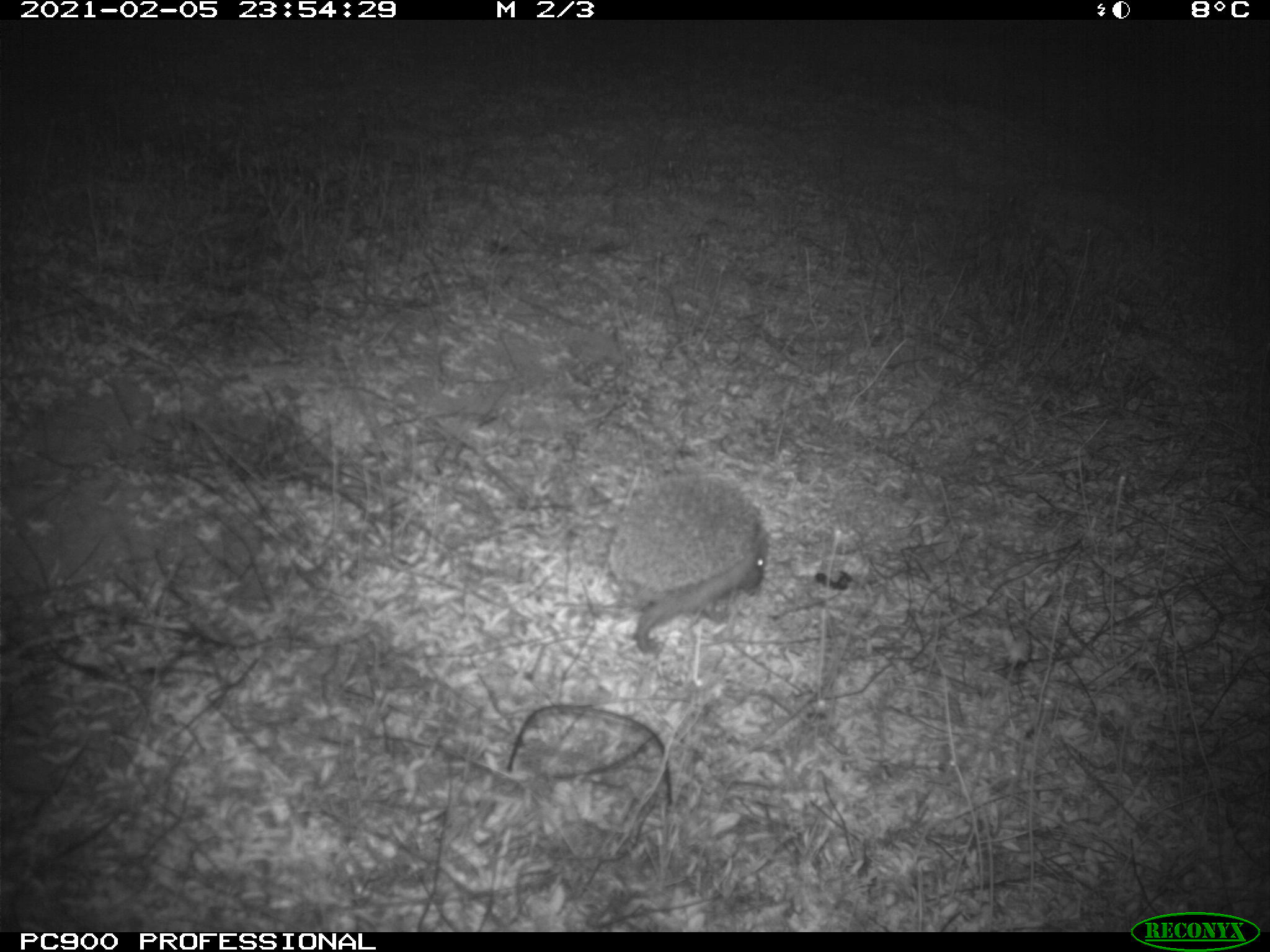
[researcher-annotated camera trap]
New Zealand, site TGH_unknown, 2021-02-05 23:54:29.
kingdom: Animalia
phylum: Chordata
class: Mammalia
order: Eulipotyphla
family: Erinaceidae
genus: Erinaceus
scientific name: Erinaceus europaeus europaeus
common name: european hedgehog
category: hedgehog